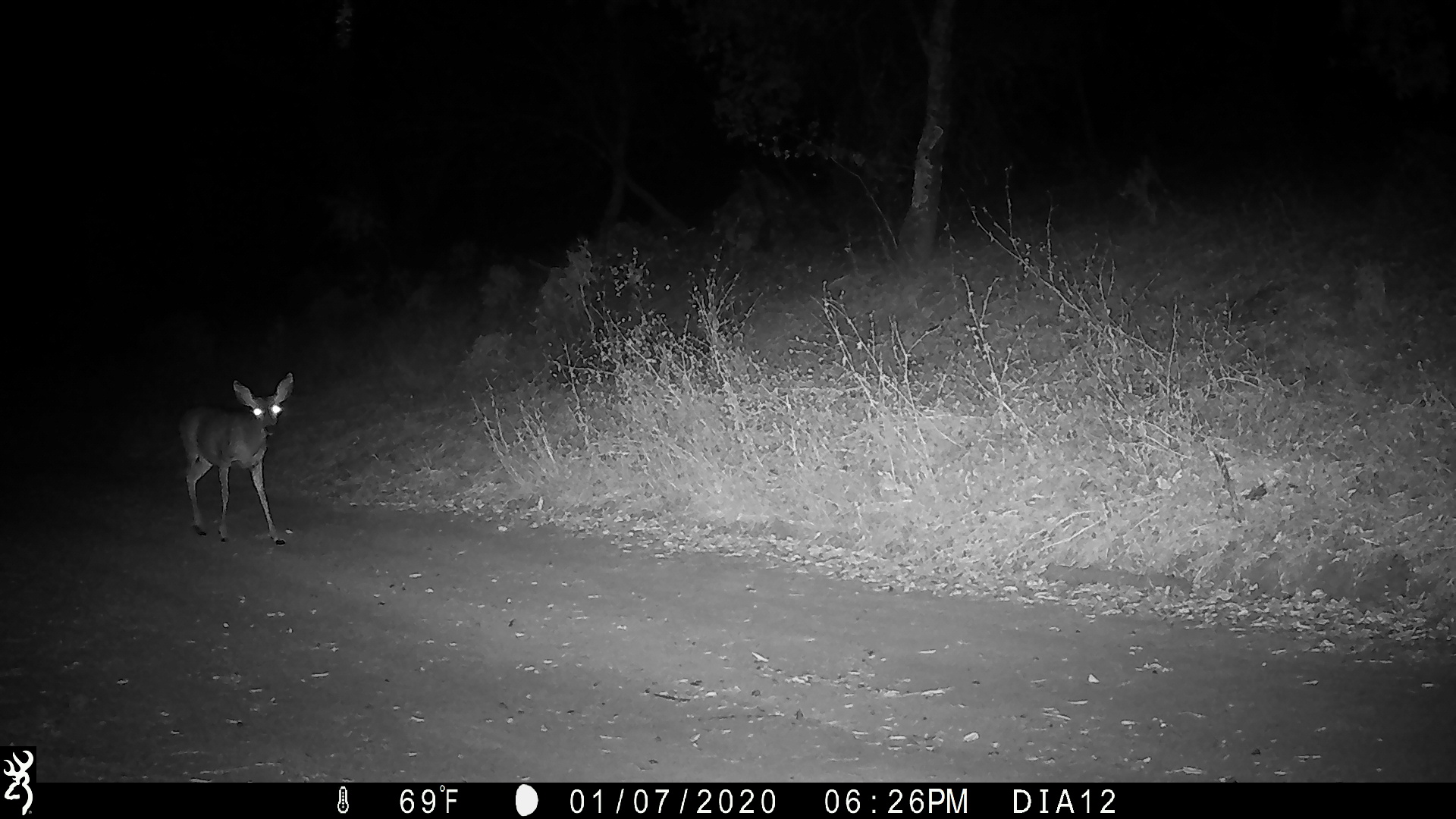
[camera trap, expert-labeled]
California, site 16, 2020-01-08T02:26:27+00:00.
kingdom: Animalia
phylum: Chordata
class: Mammalia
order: Artiodactyla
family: Cervidae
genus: Odocoileus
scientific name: Odocoileus hemionus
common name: mule deer